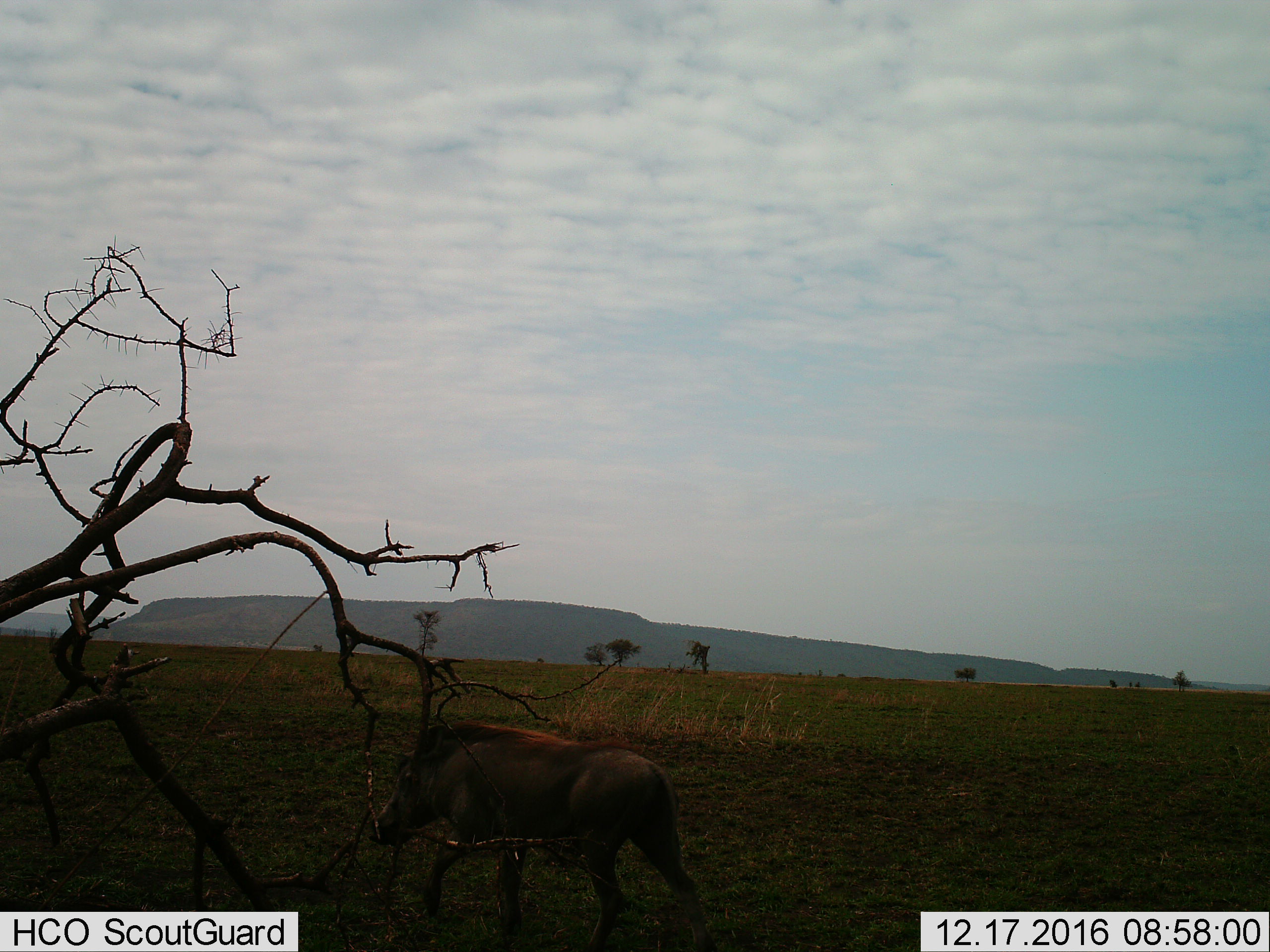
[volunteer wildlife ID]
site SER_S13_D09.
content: unidentified animal